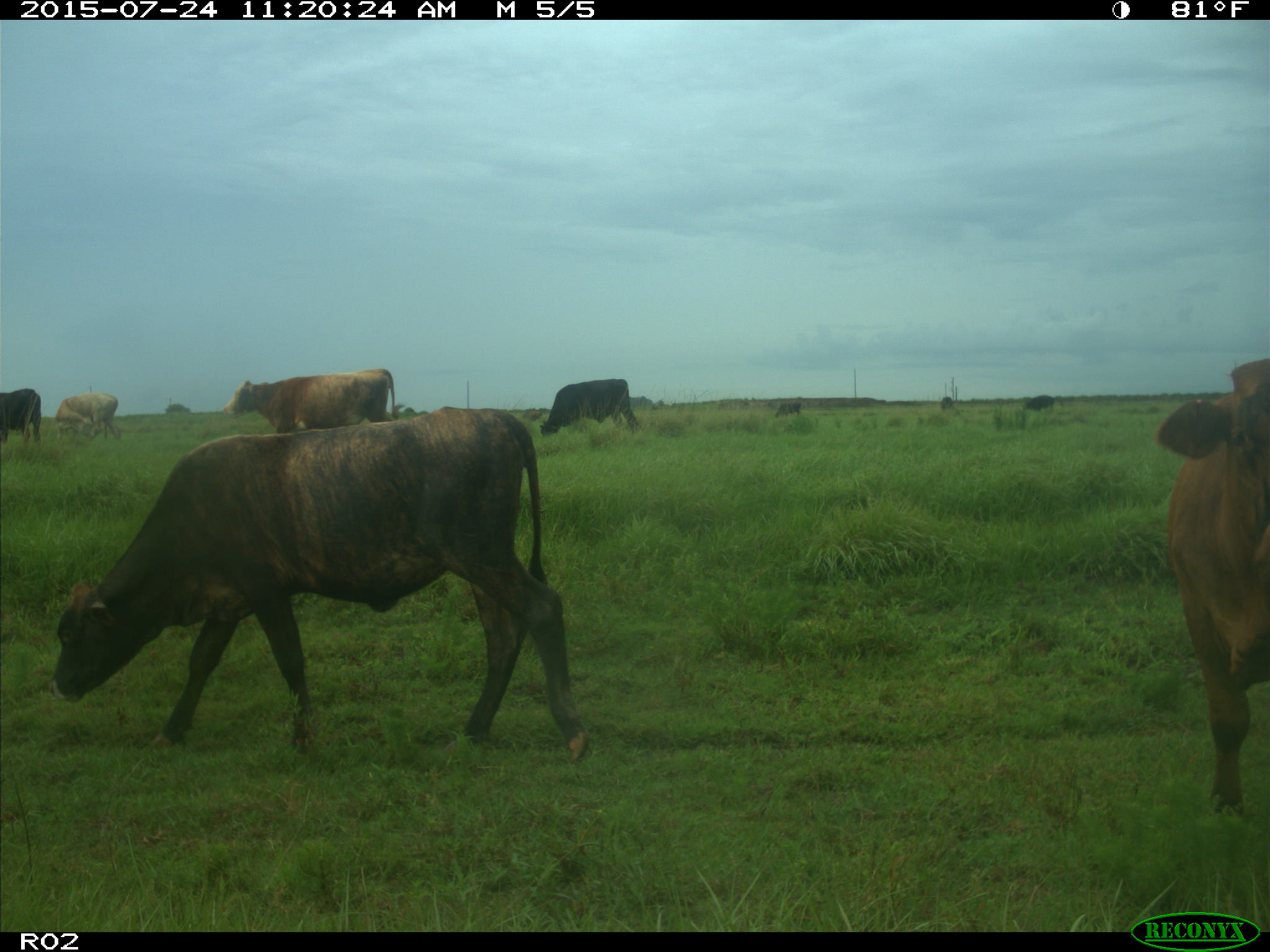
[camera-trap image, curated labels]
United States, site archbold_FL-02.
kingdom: Animalia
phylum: Chordata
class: Mammalia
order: Artiodactyla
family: Bovidae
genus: Bos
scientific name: Bos taurus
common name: domestic cow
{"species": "Bos taurus (domestic cow)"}